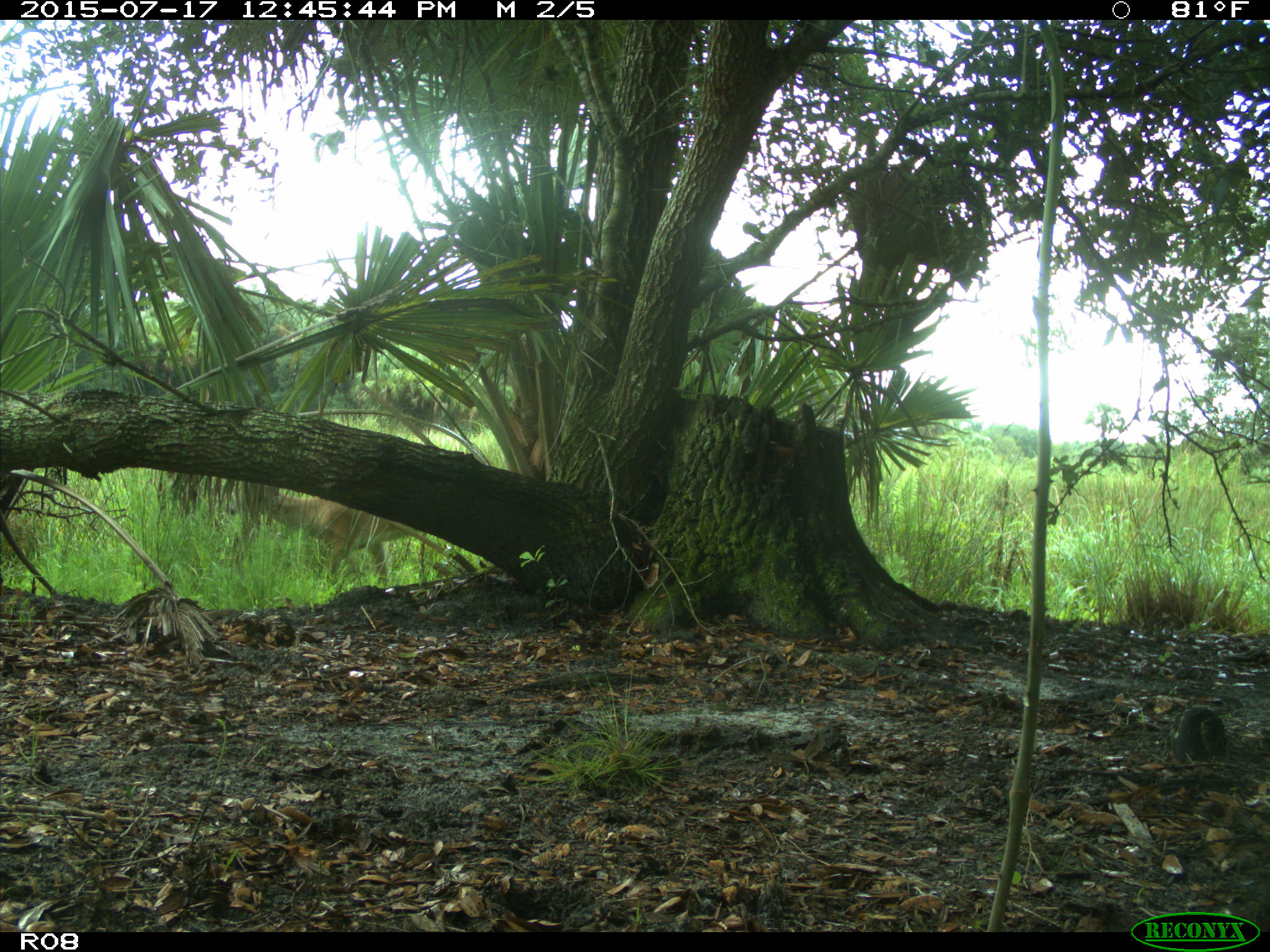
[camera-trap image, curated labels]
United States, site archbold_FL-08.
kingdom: Animalia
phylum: Chordata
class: Mammalia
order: Artiodactyla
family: Cervidae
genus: Odocoileus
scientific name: Odocoileus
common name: deer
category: unidentified deer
Unidentified deer (deer) (Odocoileus).